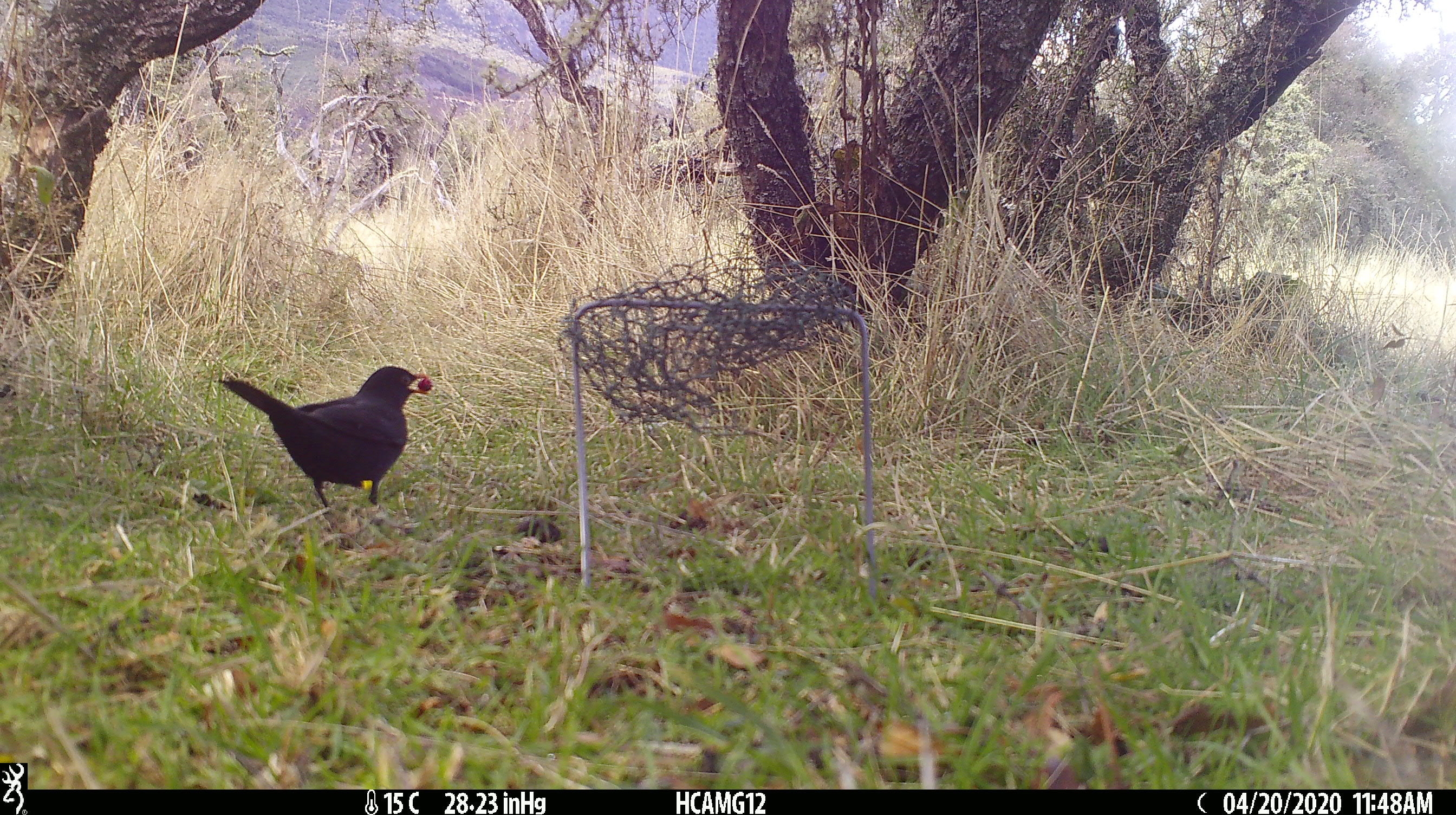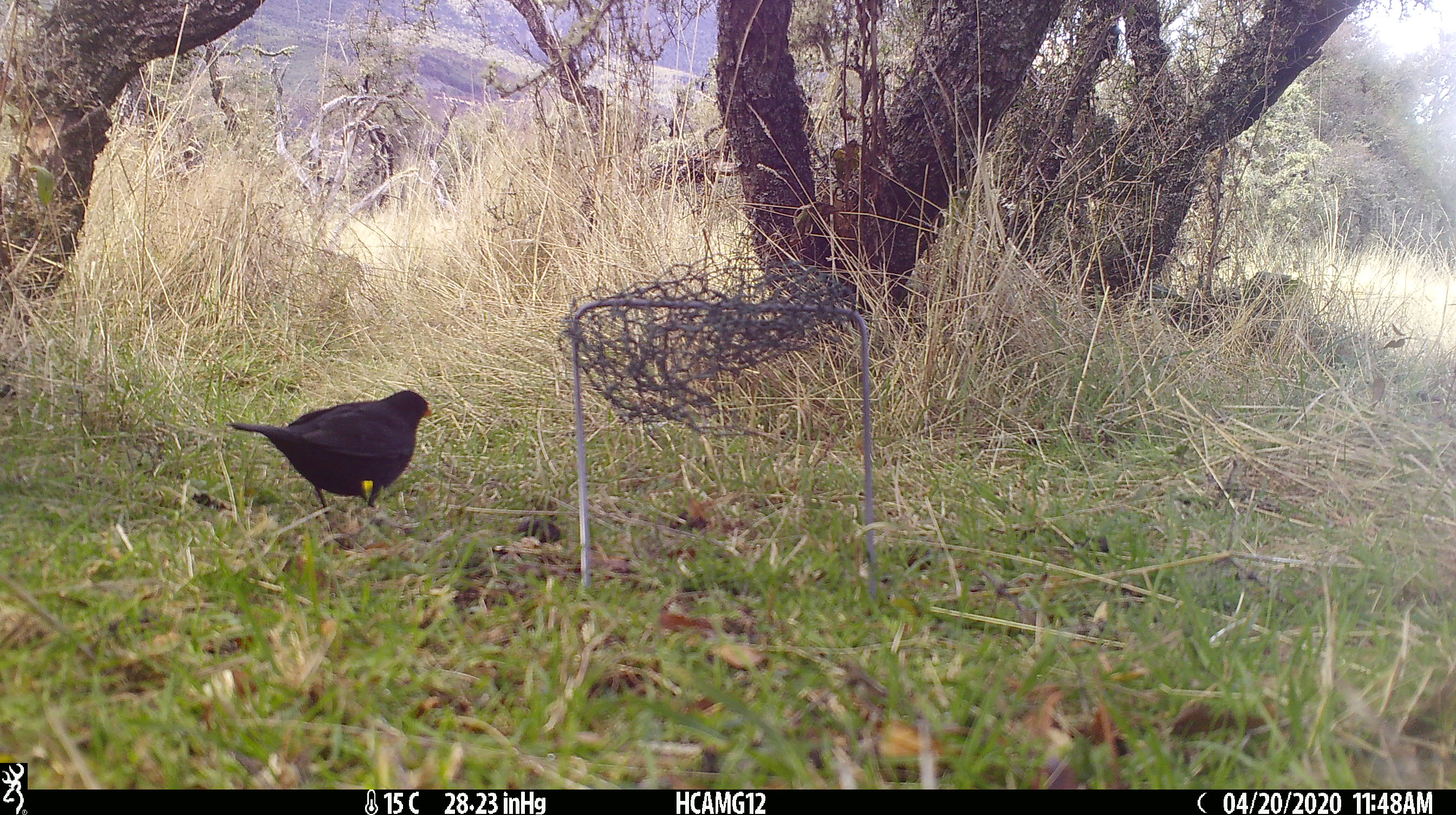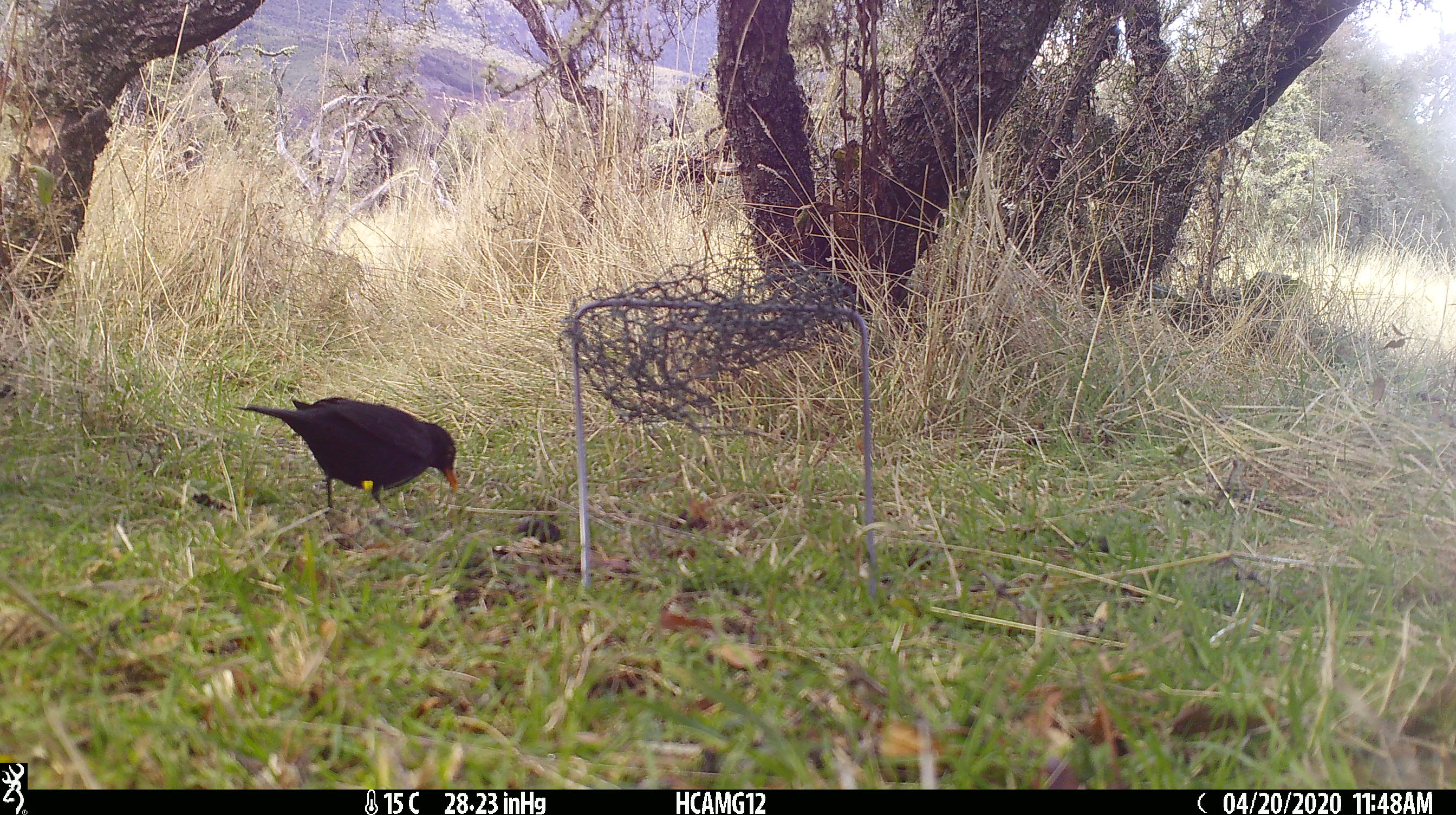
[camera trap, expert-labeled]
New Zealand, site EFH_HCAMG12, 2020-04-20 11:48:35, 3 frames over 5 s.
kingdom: Animalia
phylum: Chordata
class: Aves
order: Passeriformes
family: Turdidae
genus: Turdus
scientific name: Turdus merula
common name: eurasian blackbird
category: blackbird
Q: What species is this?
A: Blackbird (eurasian blackbird) (Turdus merula).